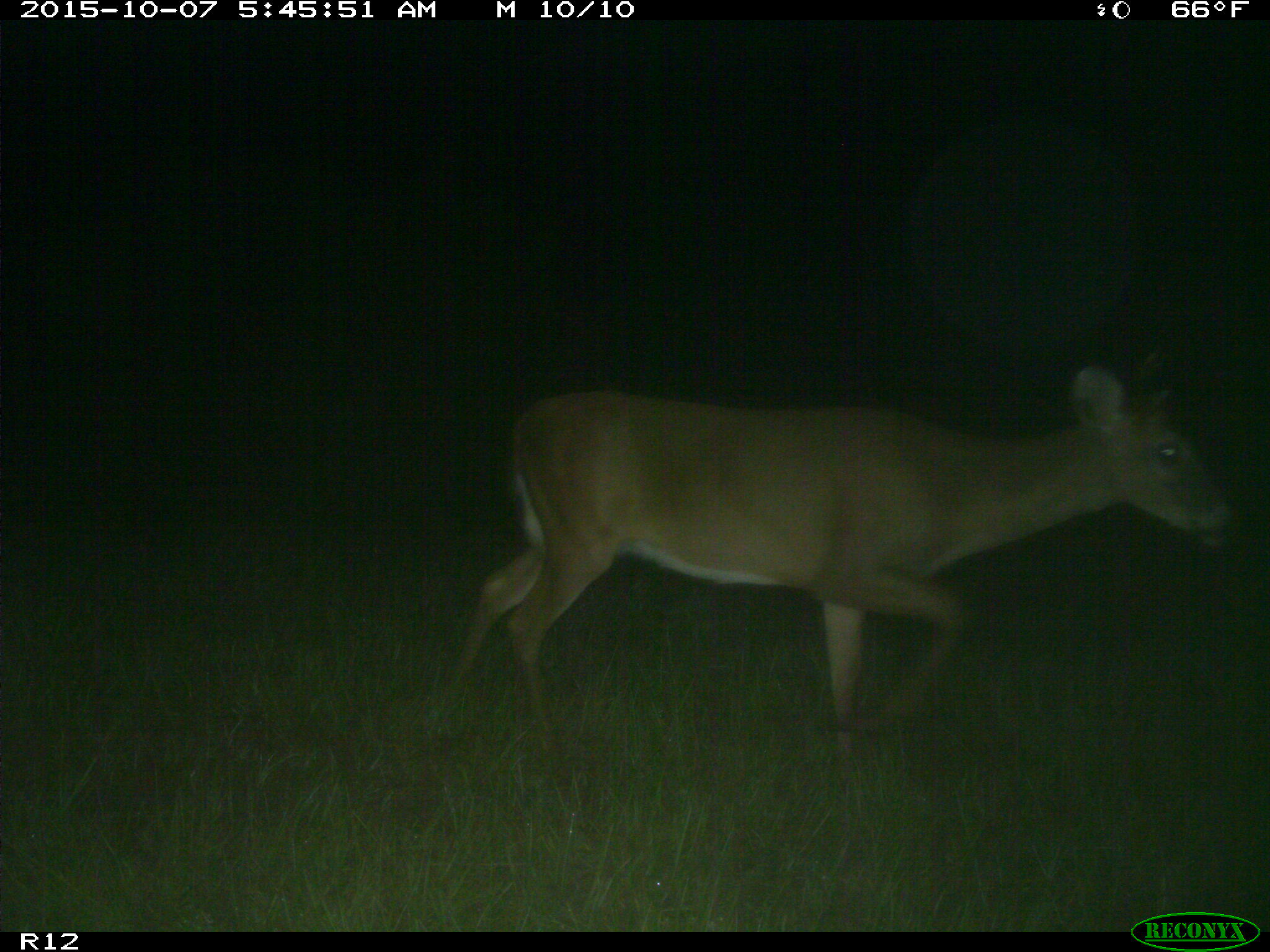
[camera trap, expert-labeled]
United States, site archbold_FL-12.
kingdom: Animalia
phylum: Chordata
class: Mammalia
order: Artiodactyla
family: Cervidae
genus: Odocoileus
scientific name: Odocoileus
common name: deer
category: unidentified deer